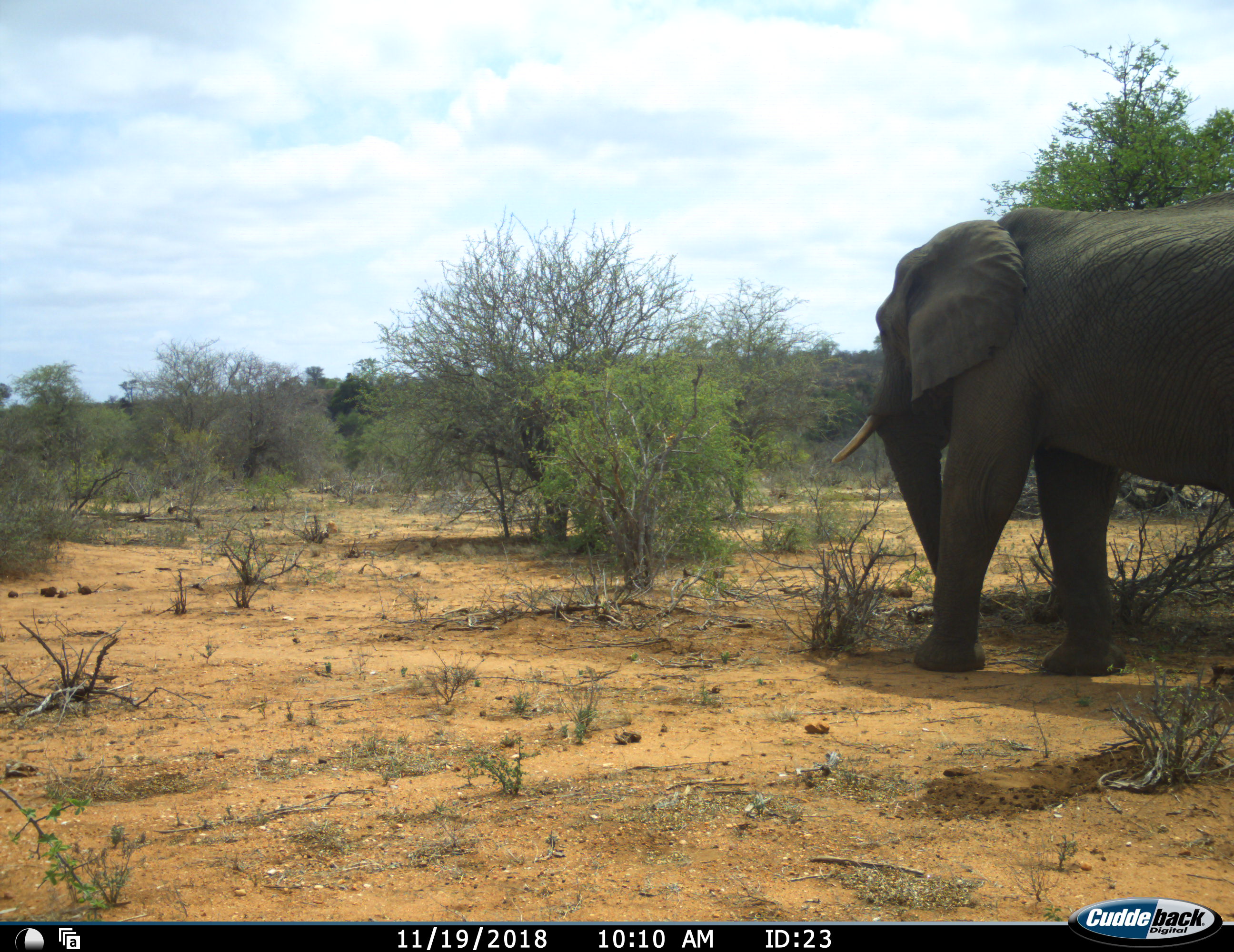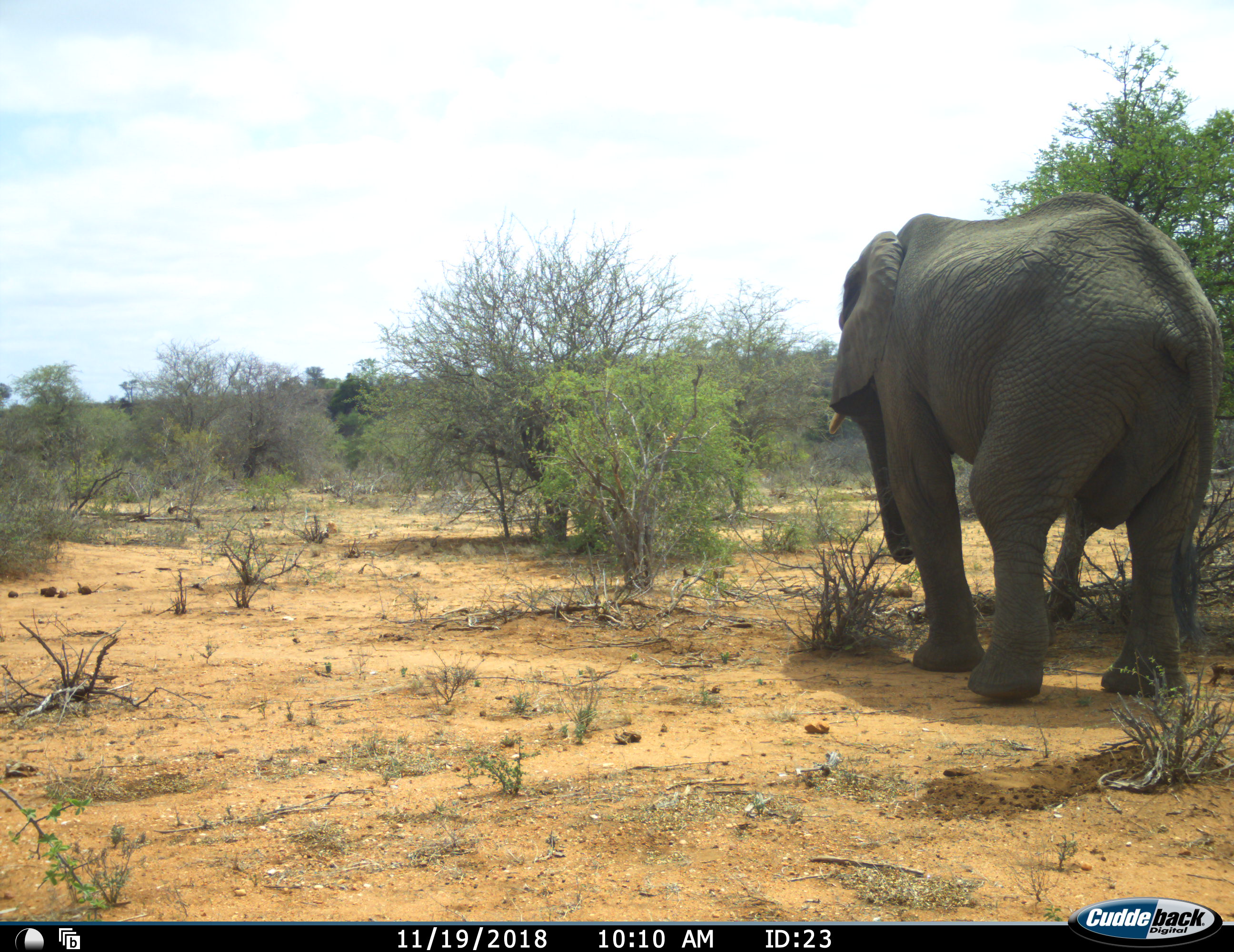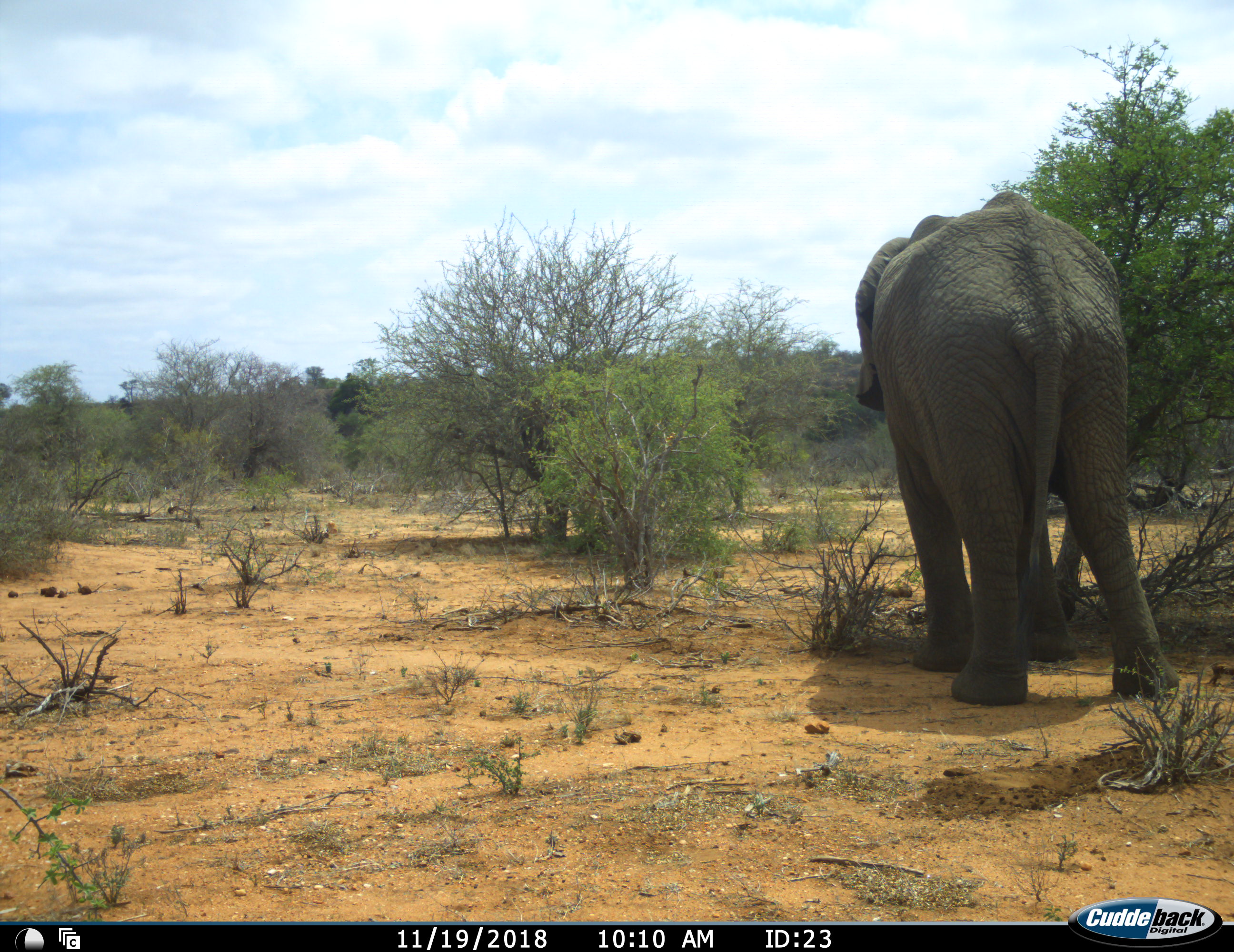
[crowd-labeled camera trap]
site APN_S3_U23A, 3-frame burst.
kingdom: Animalia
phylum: Chordata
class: Mammalia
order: Proboscidea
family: Elephantidae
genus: Loxodonta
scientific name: Loxodonta africana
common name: african bush elephant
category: elephant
Elephant (african bush elephant) (Loxodonta africana), count 1. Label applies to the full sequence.